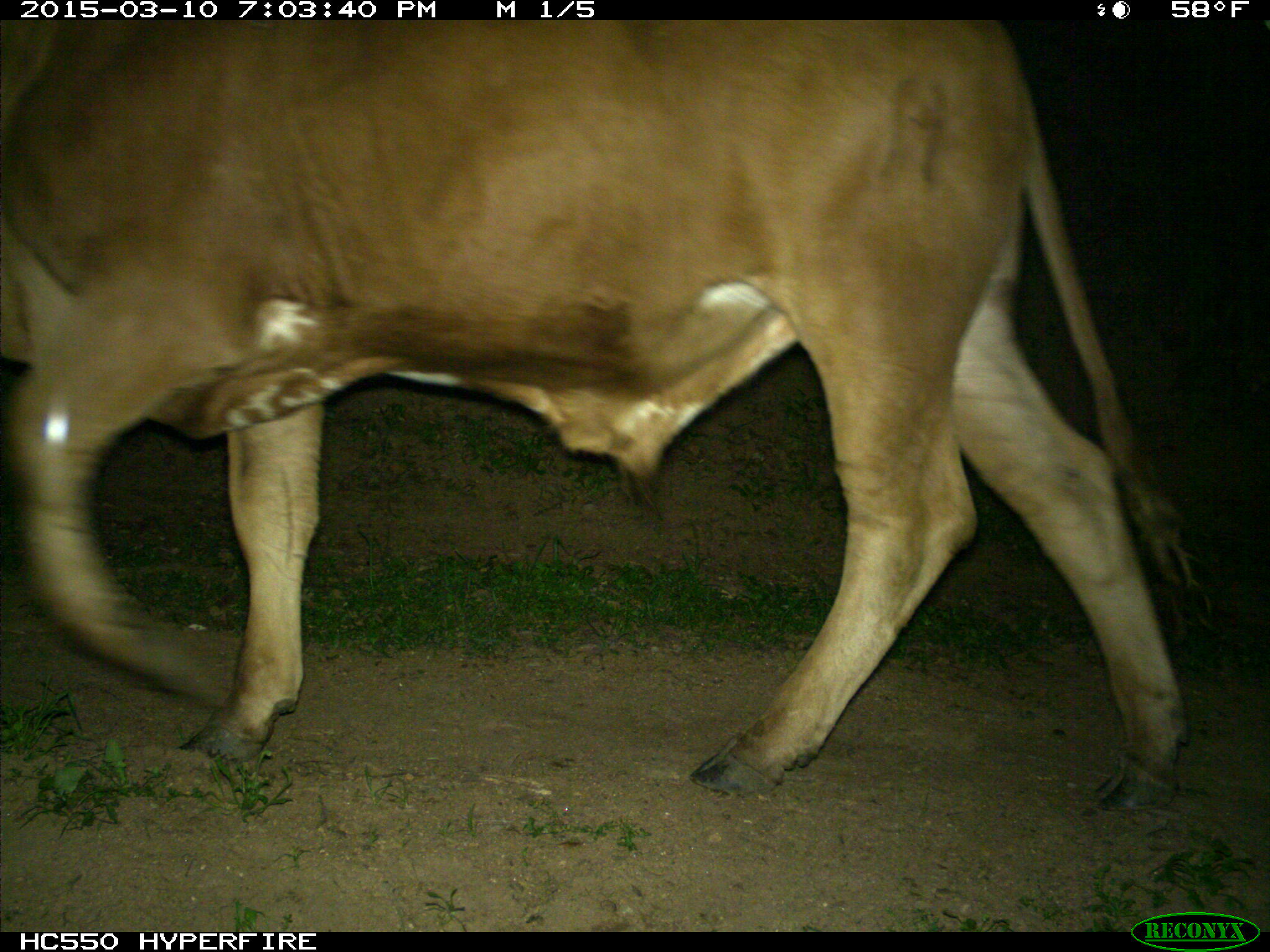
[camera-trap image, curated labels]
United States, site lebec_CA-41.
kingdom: Animalia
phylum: Chordata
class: Mammalia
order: Artiodactyla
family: Bovidae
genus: Bos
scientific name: Bos taurus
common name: domestic cow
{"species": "Bos taurus (domestic cow)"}